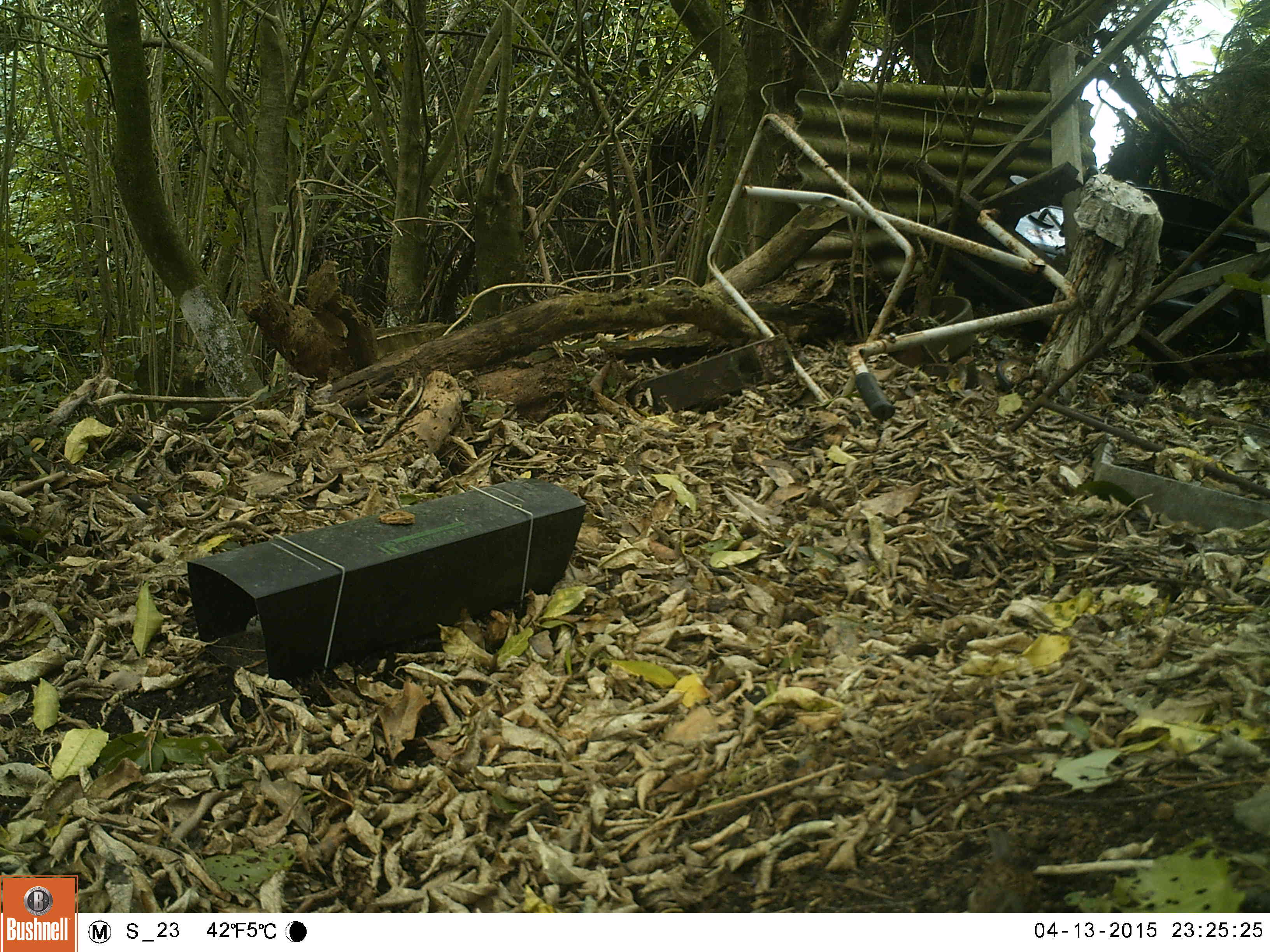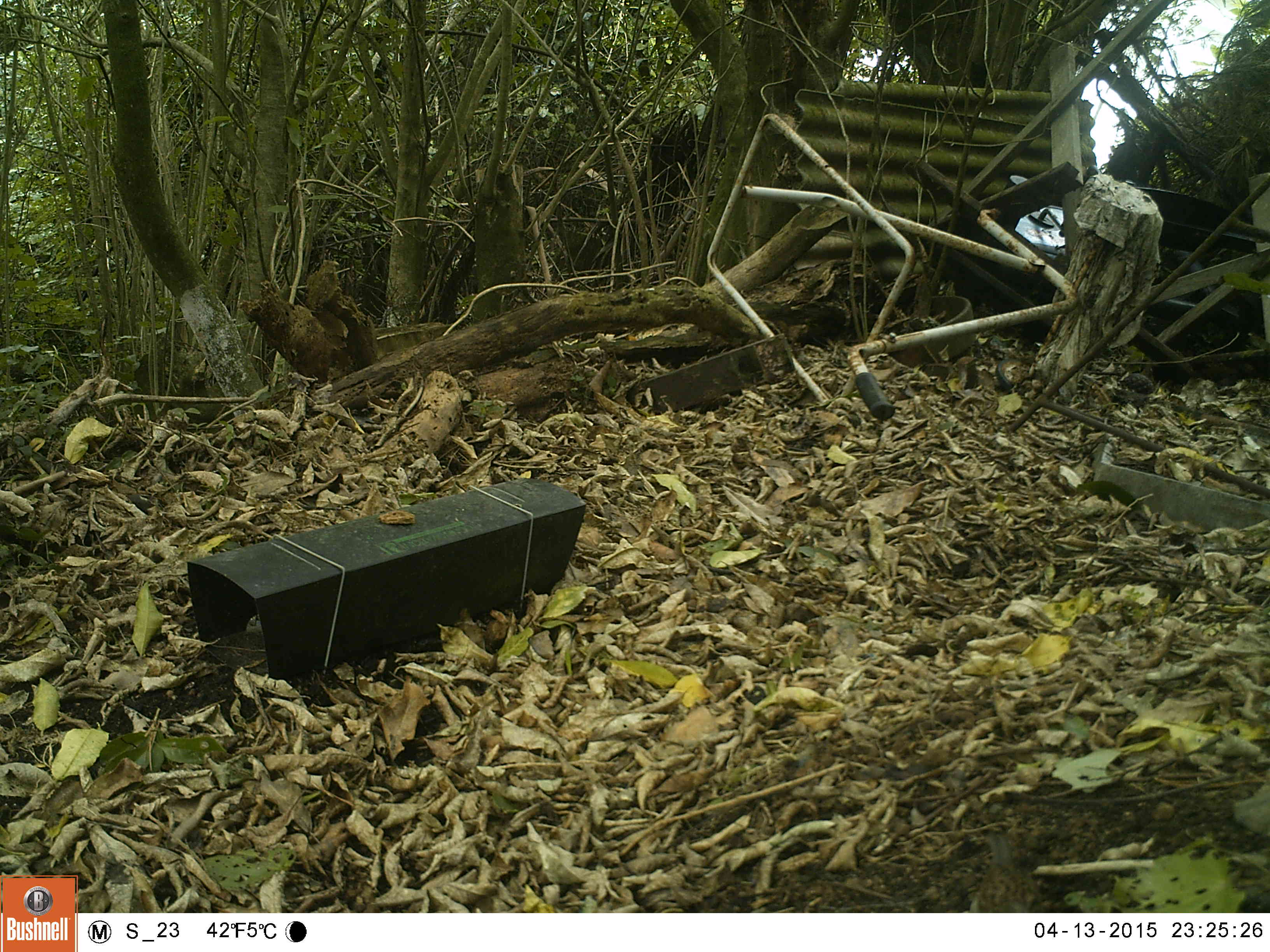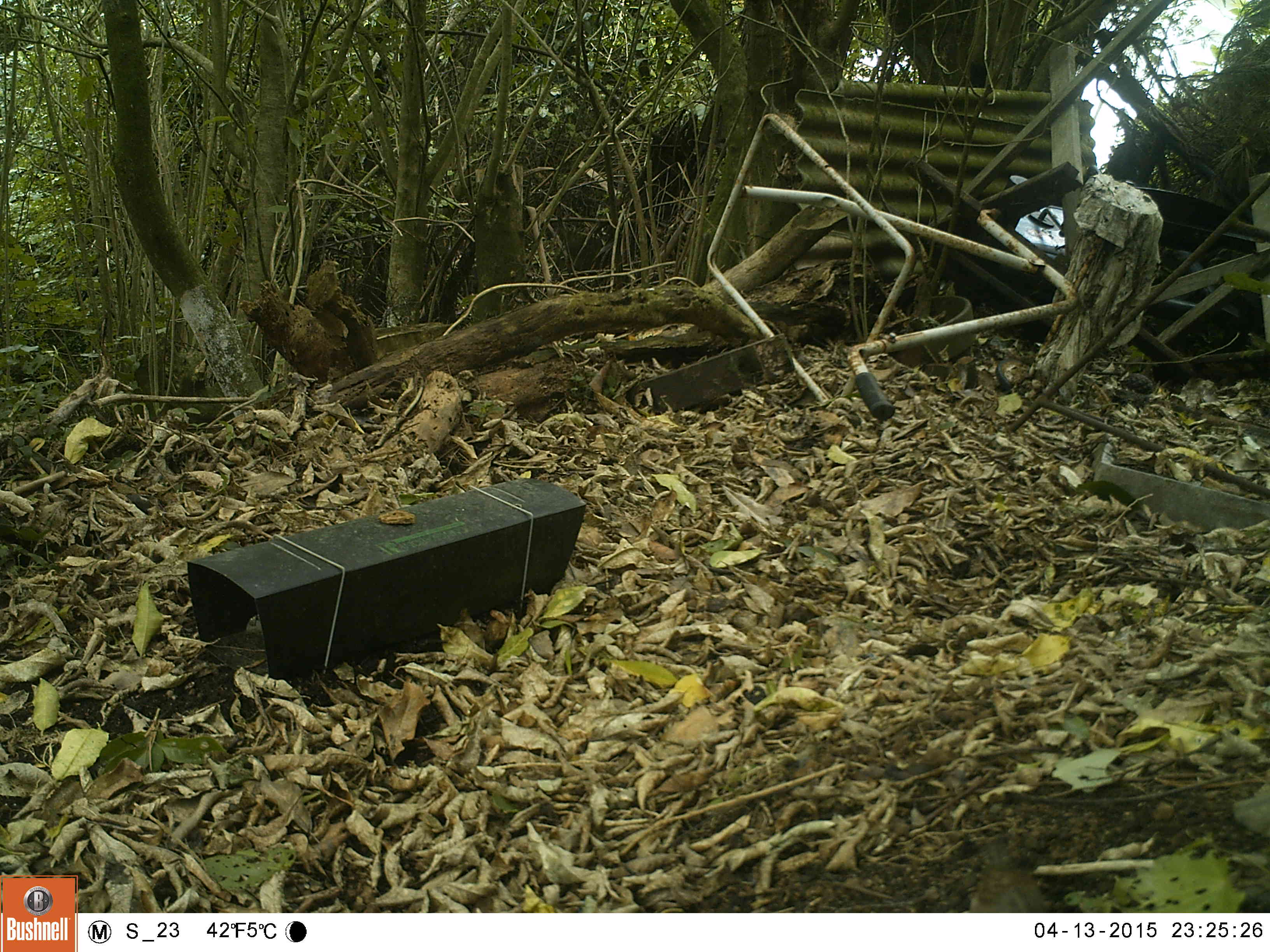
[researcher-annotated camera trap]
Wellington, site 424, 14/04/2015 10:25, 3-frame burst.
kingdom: Animalia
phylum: Chordata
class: Aves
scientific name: Aves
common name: bird